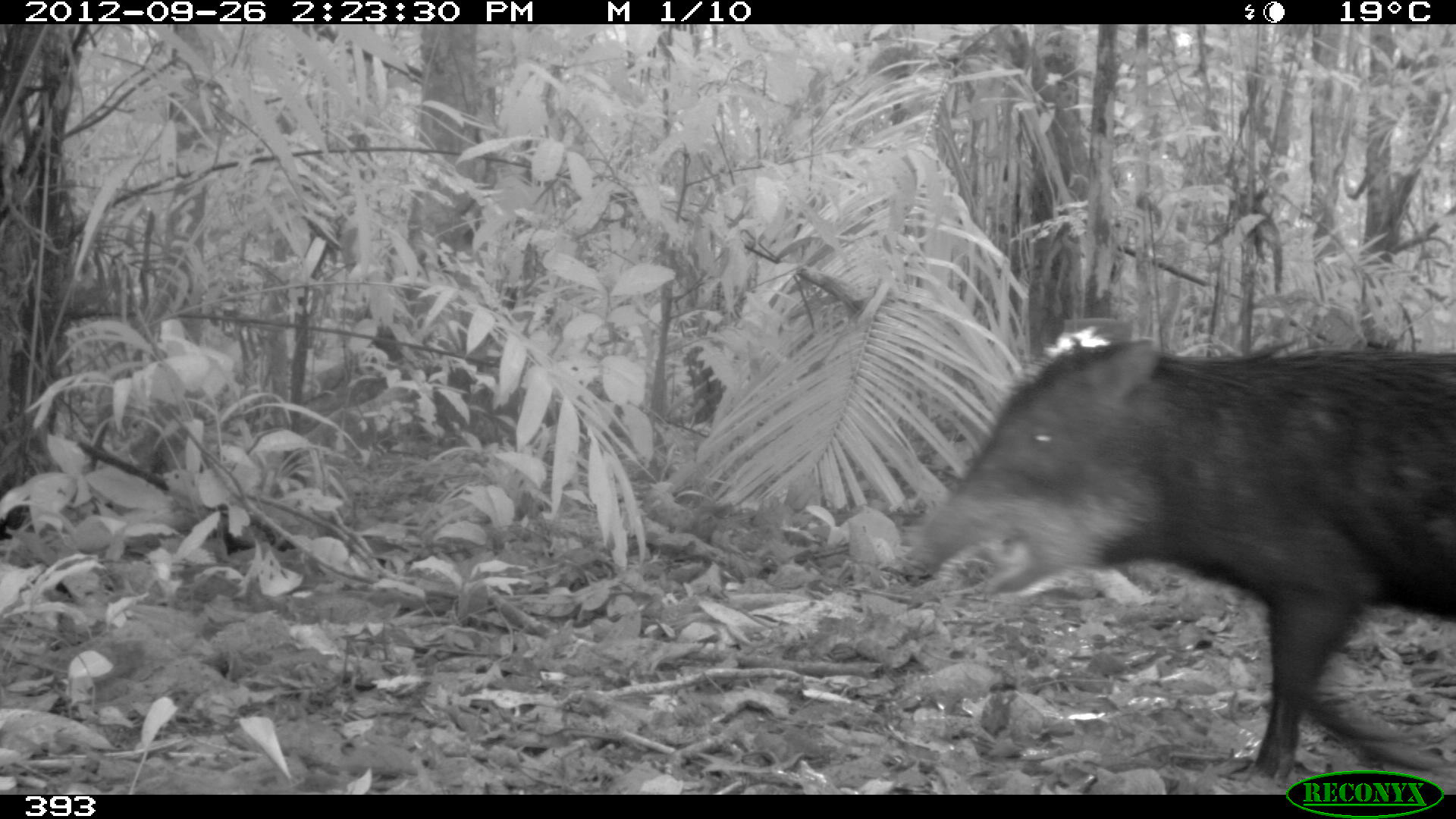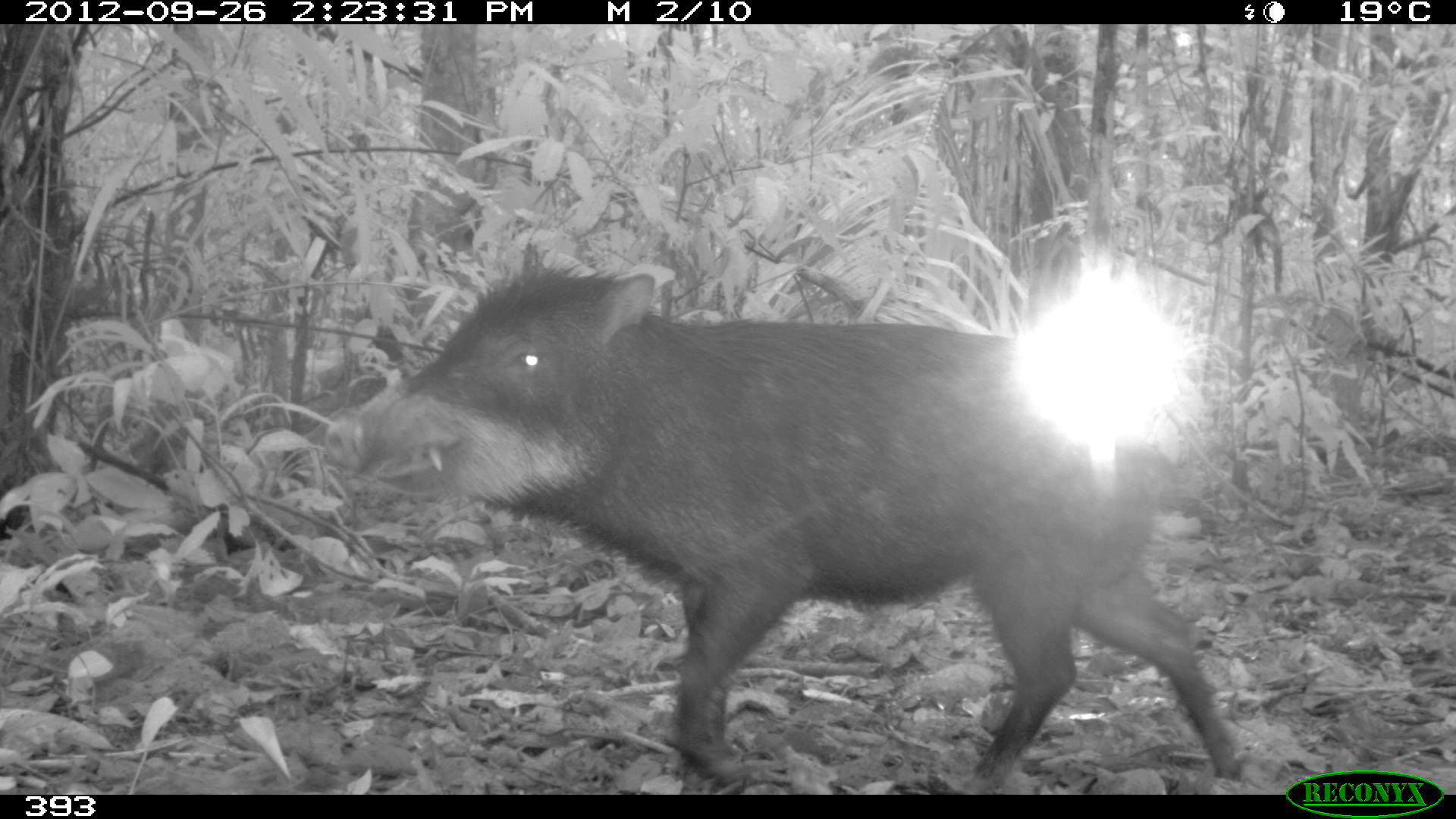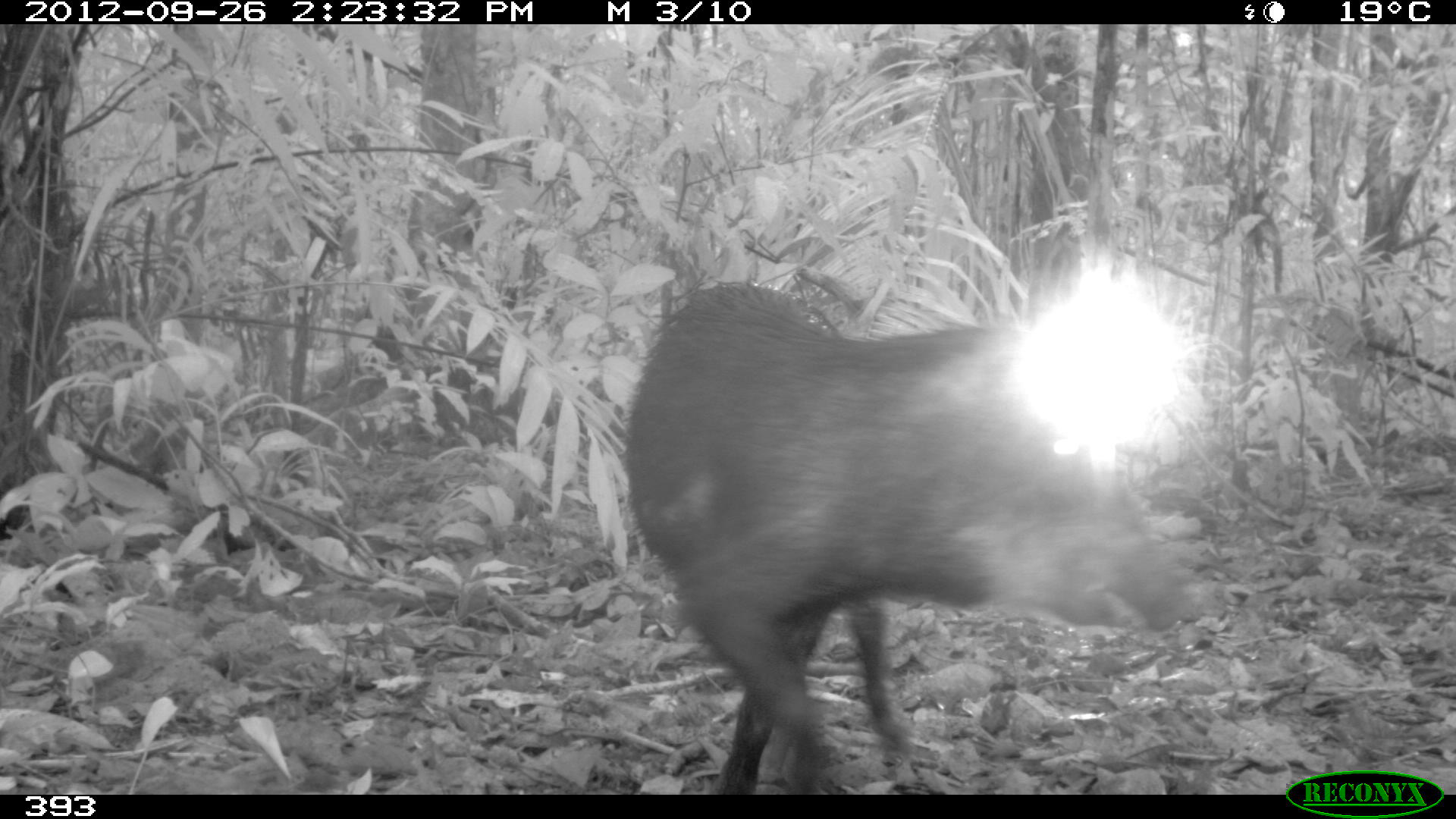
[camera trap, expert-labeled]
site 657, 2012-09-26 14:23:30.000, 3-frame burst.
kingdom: Animalia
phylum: Chordata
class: Mammalia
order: Artiodactyla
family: Tayassuidae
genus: Tayassu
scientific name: Tayassu pecari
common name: white-lipped peccary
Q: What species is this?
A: Tayassu pecari (white-lipped peccary).